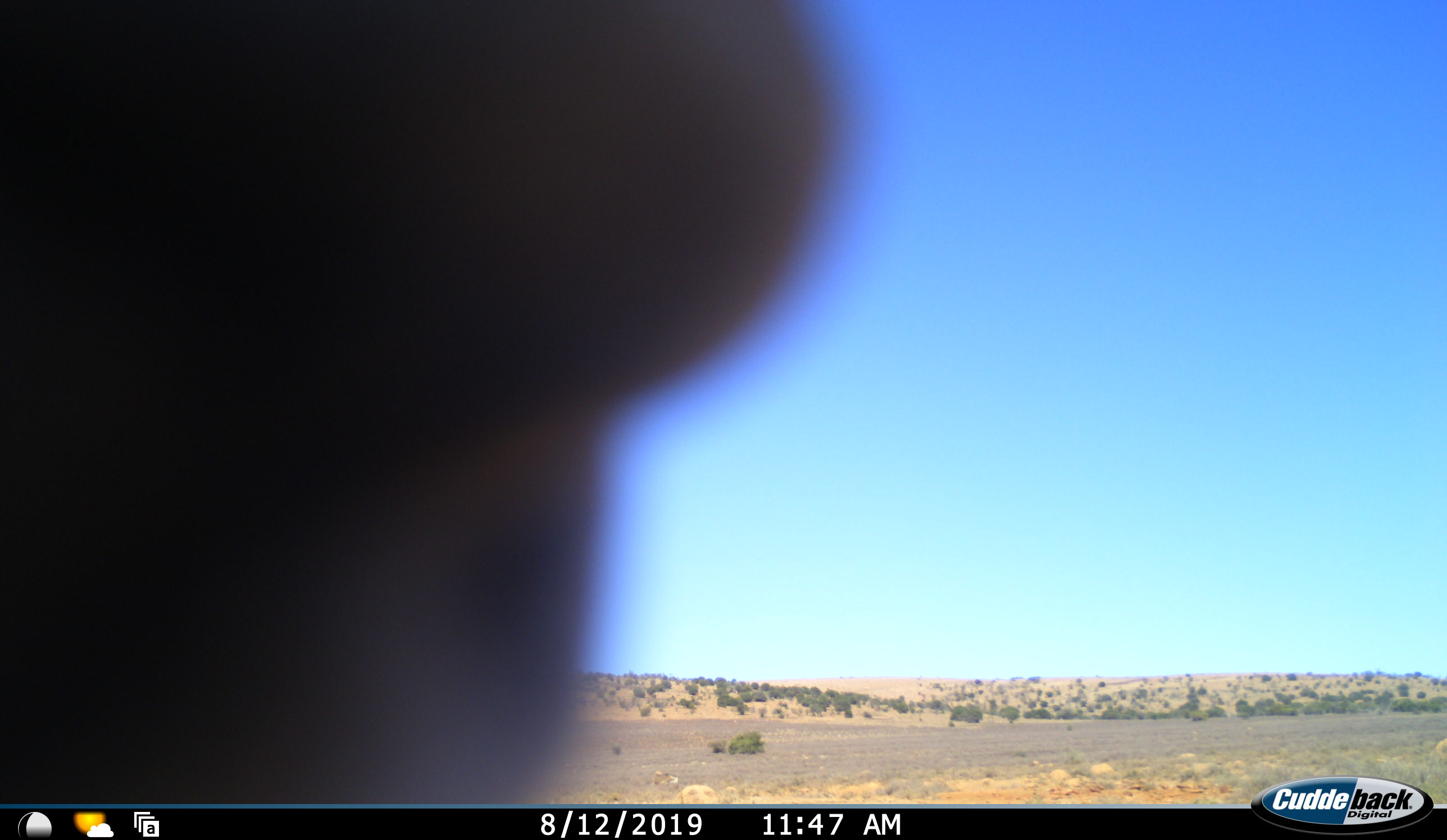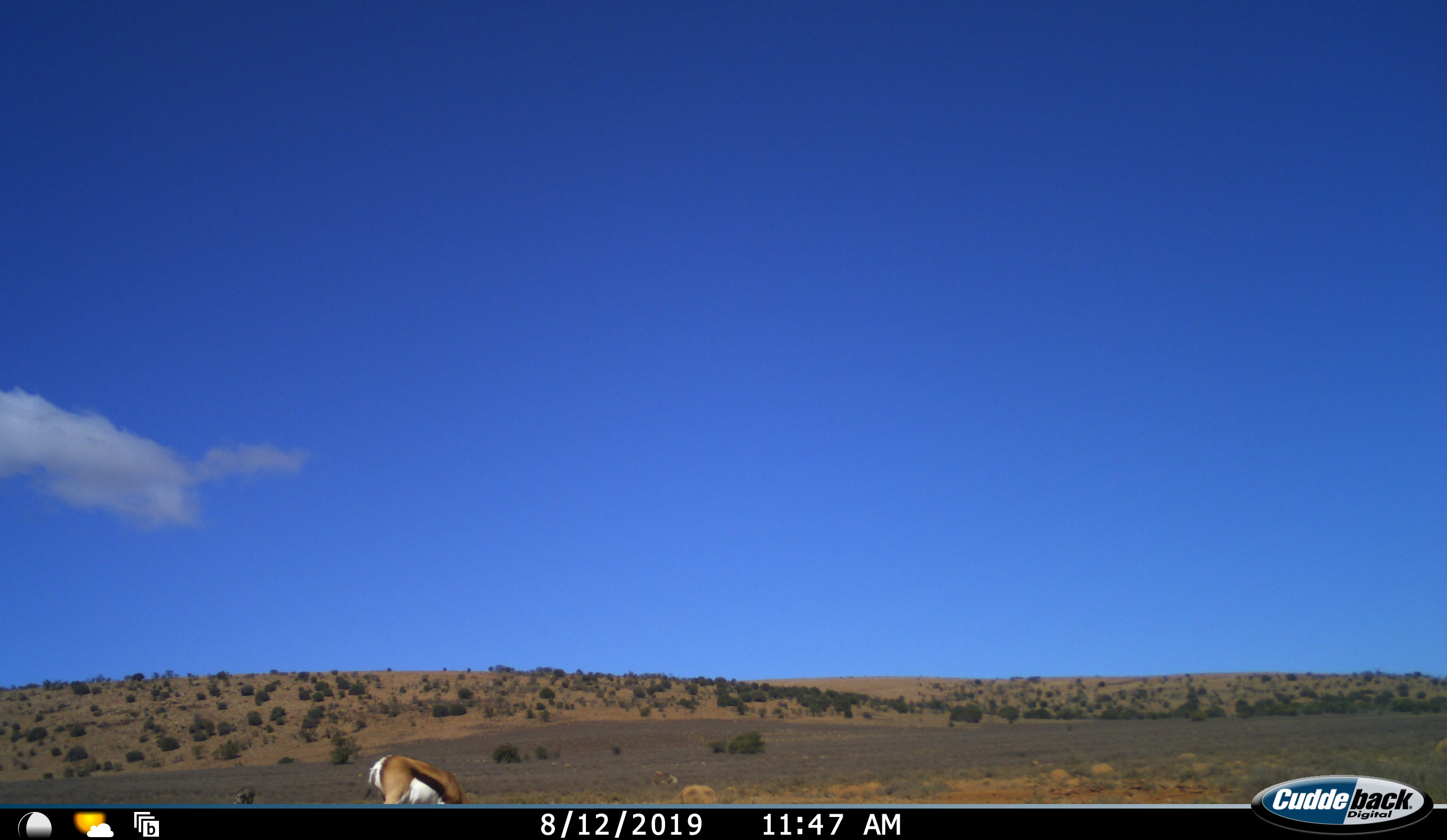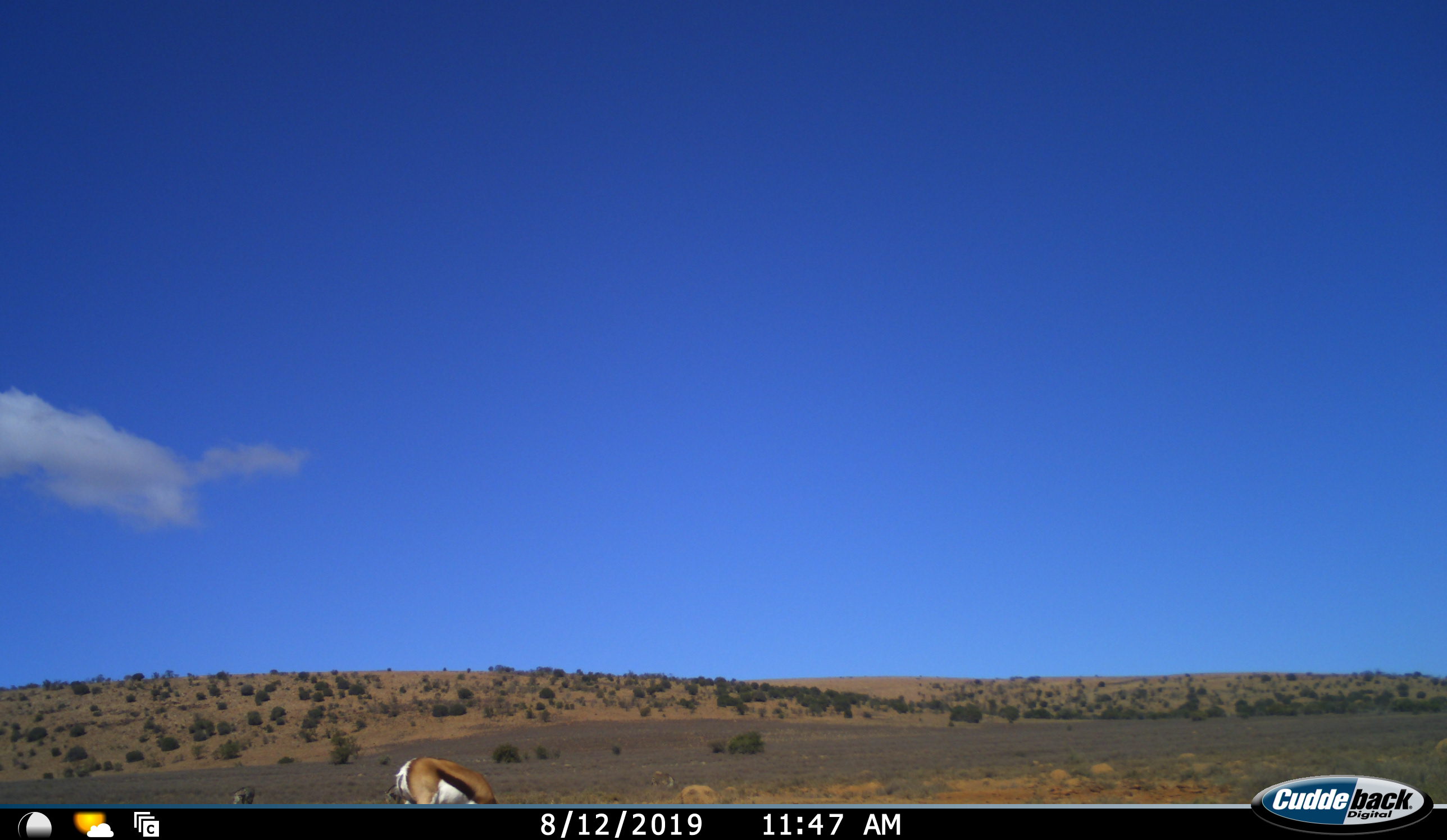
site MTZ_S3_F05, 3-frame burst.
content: unidentified animal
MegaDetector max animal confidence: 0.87